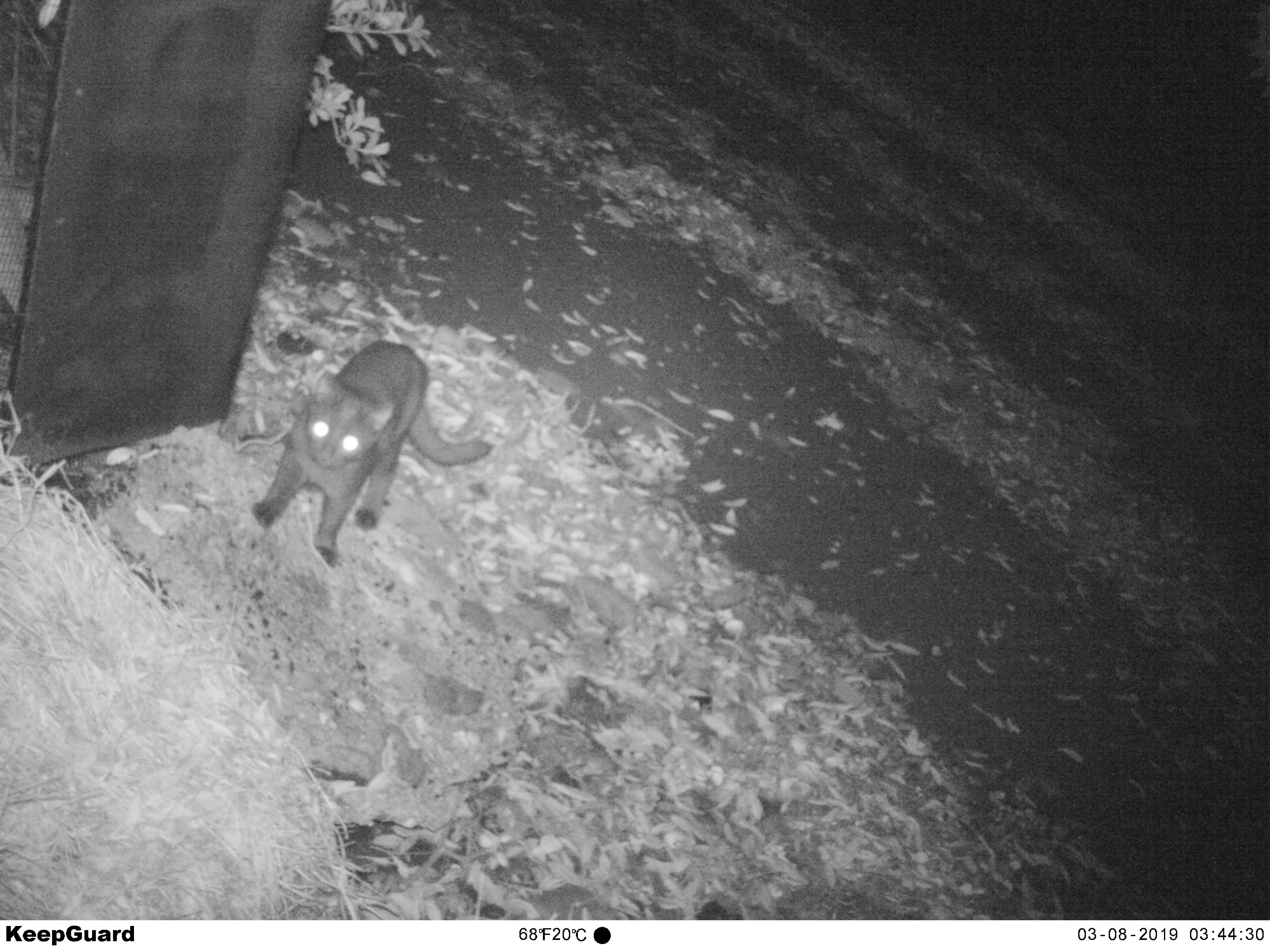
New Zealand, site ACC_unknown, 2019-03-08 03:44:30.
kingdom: Animalia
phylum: Chordata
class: Mammalia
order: Carnivora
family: Felidae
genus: Felis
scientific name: Felis catus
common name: domestic cat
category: cat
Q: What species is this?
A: Cat (domestic cat) (Felis catus).